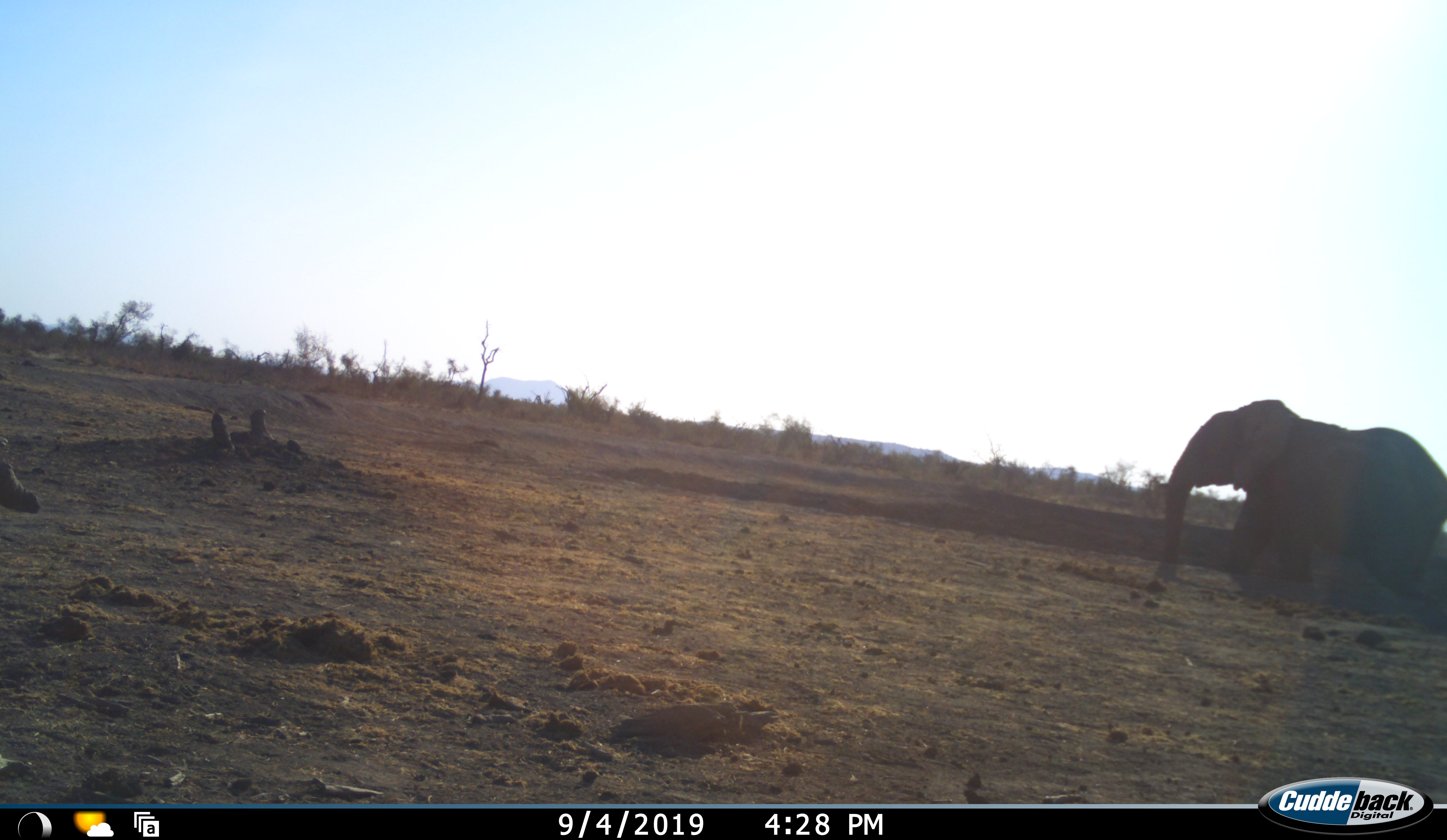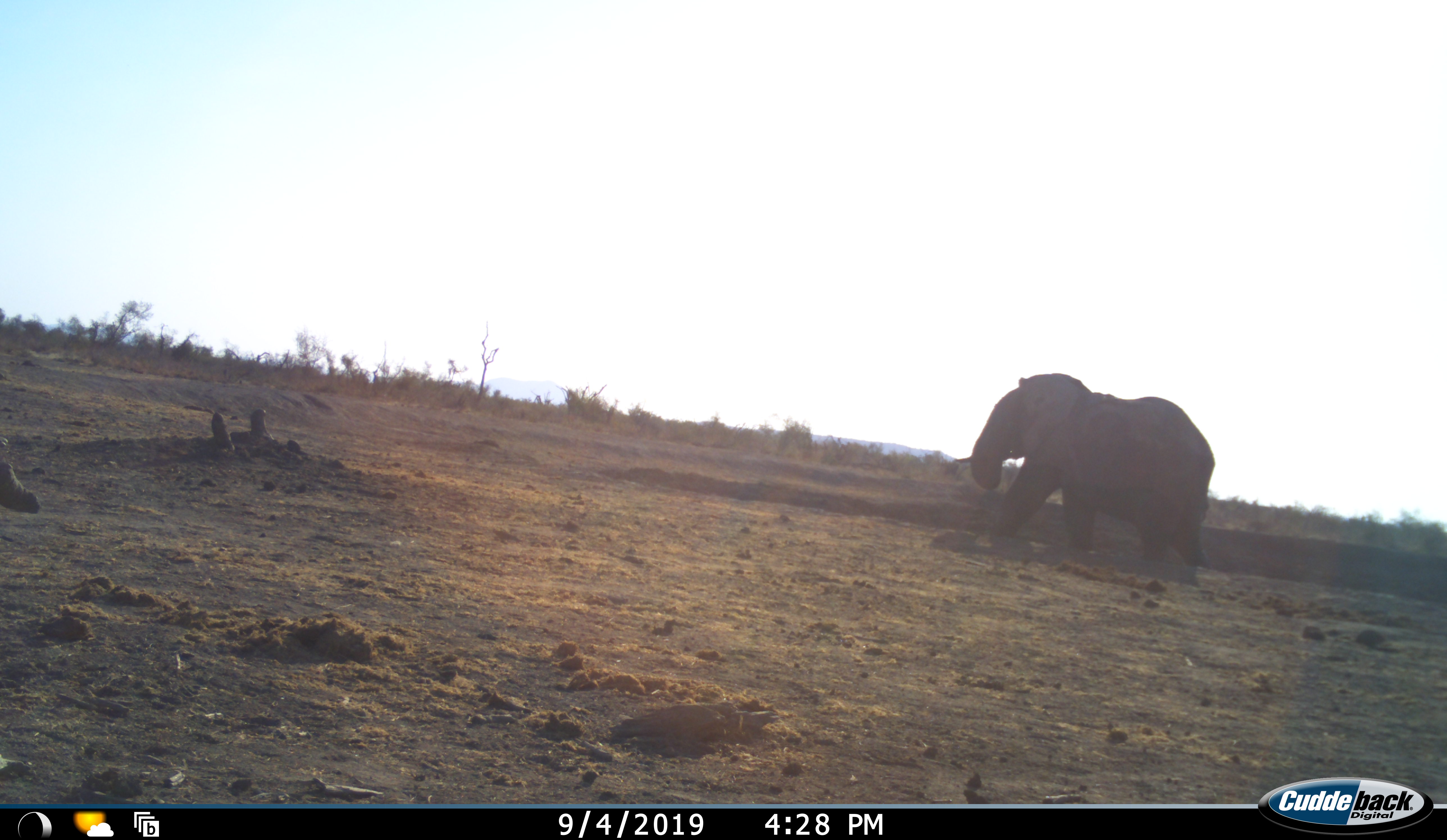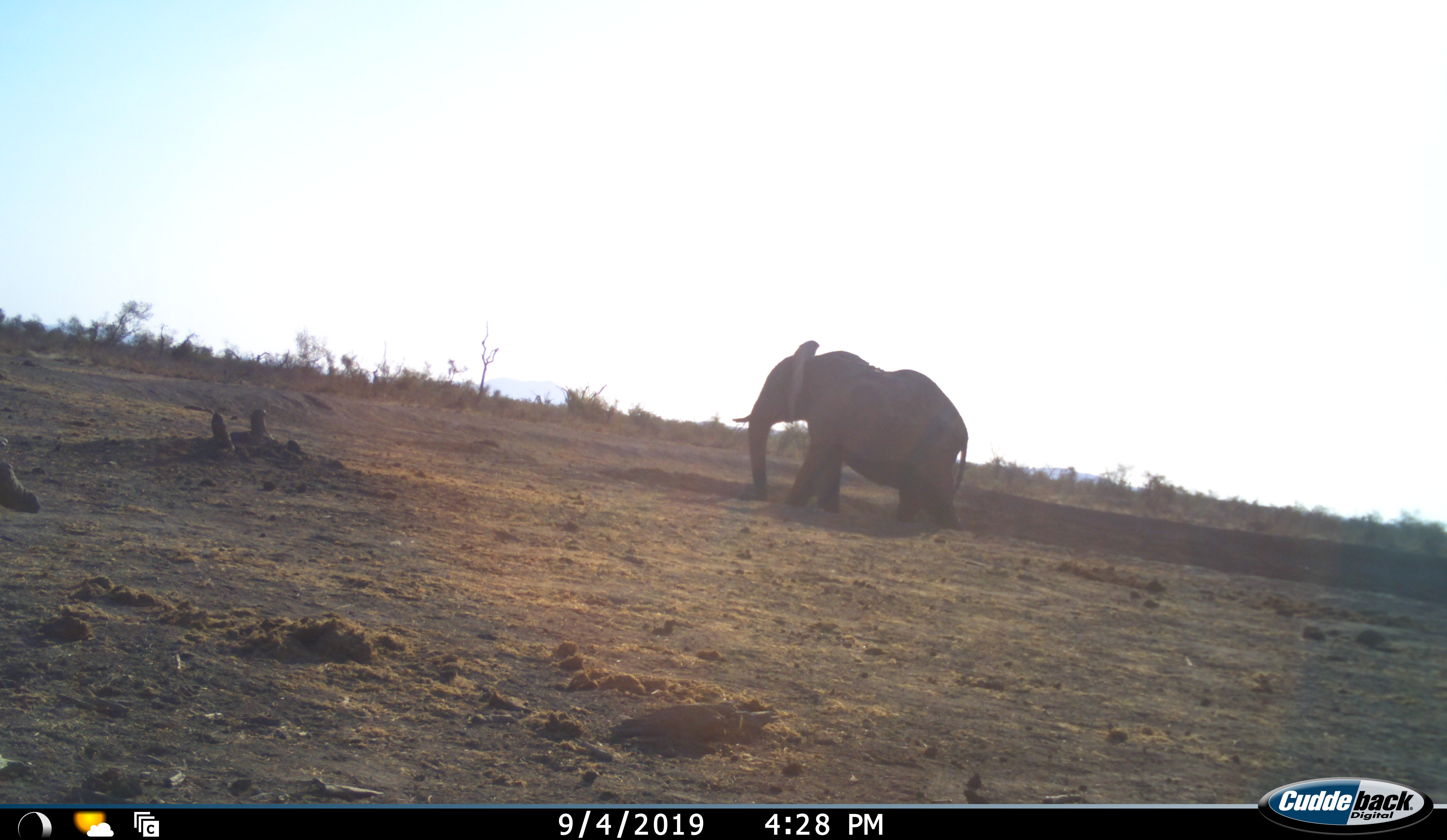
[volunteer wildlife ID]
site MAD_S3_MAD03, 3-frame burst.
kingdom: Animalia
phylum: Chordata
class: Mammalia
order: Proboscidea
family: Elephantidae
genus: Loxodonta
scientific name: Loxodonta africana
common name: african bush elephant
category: elephant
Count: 1.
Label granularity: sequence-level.